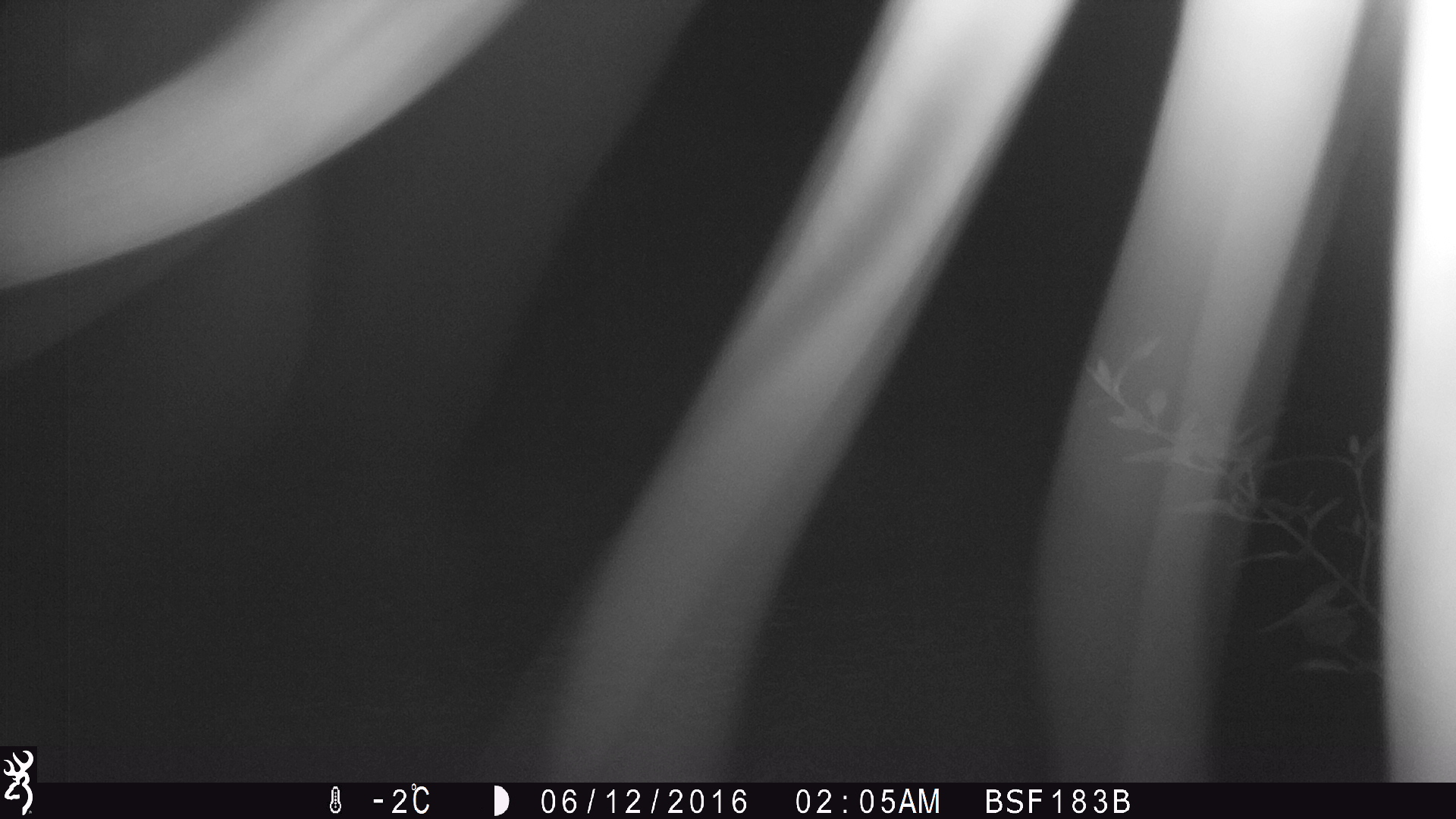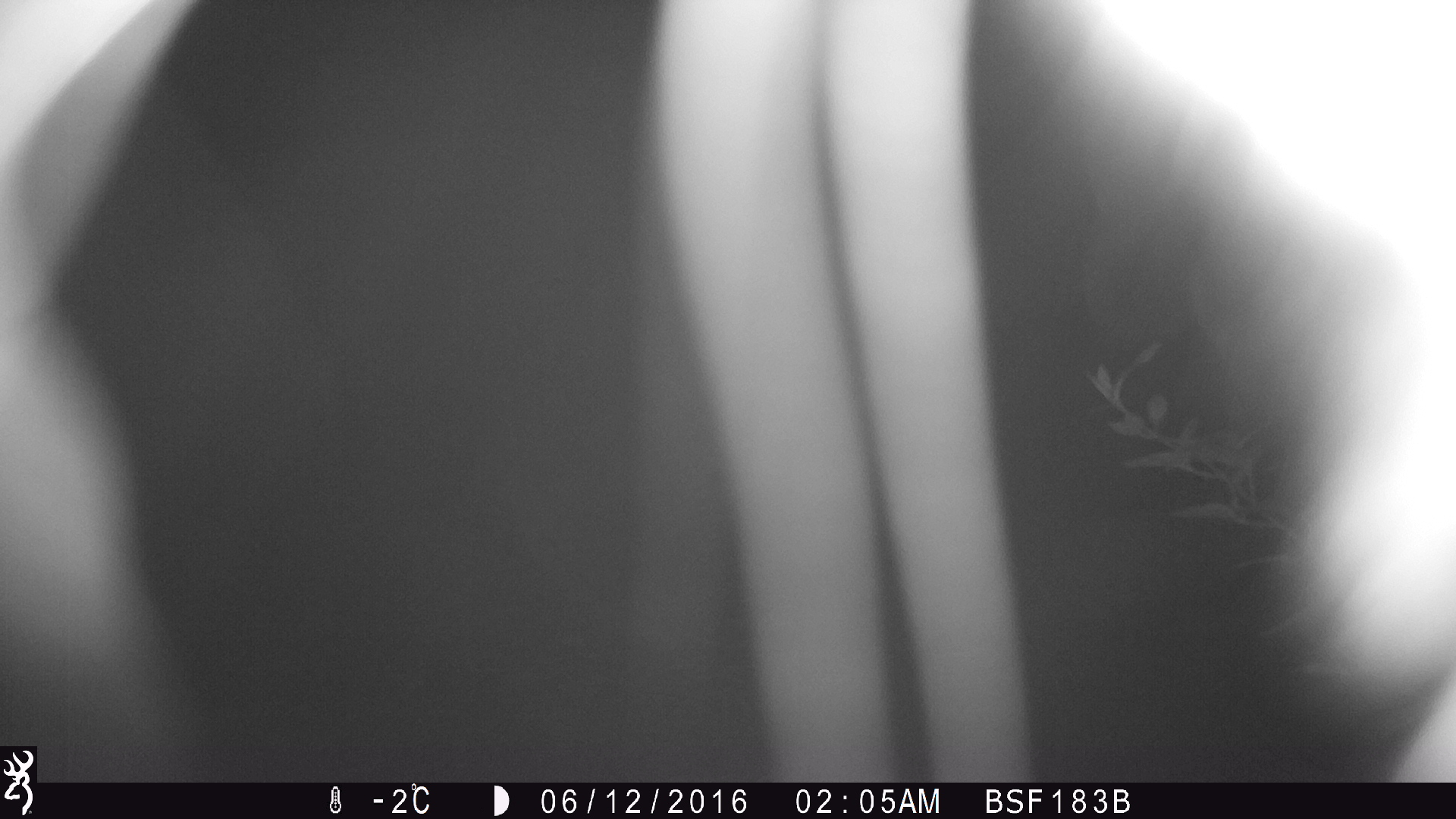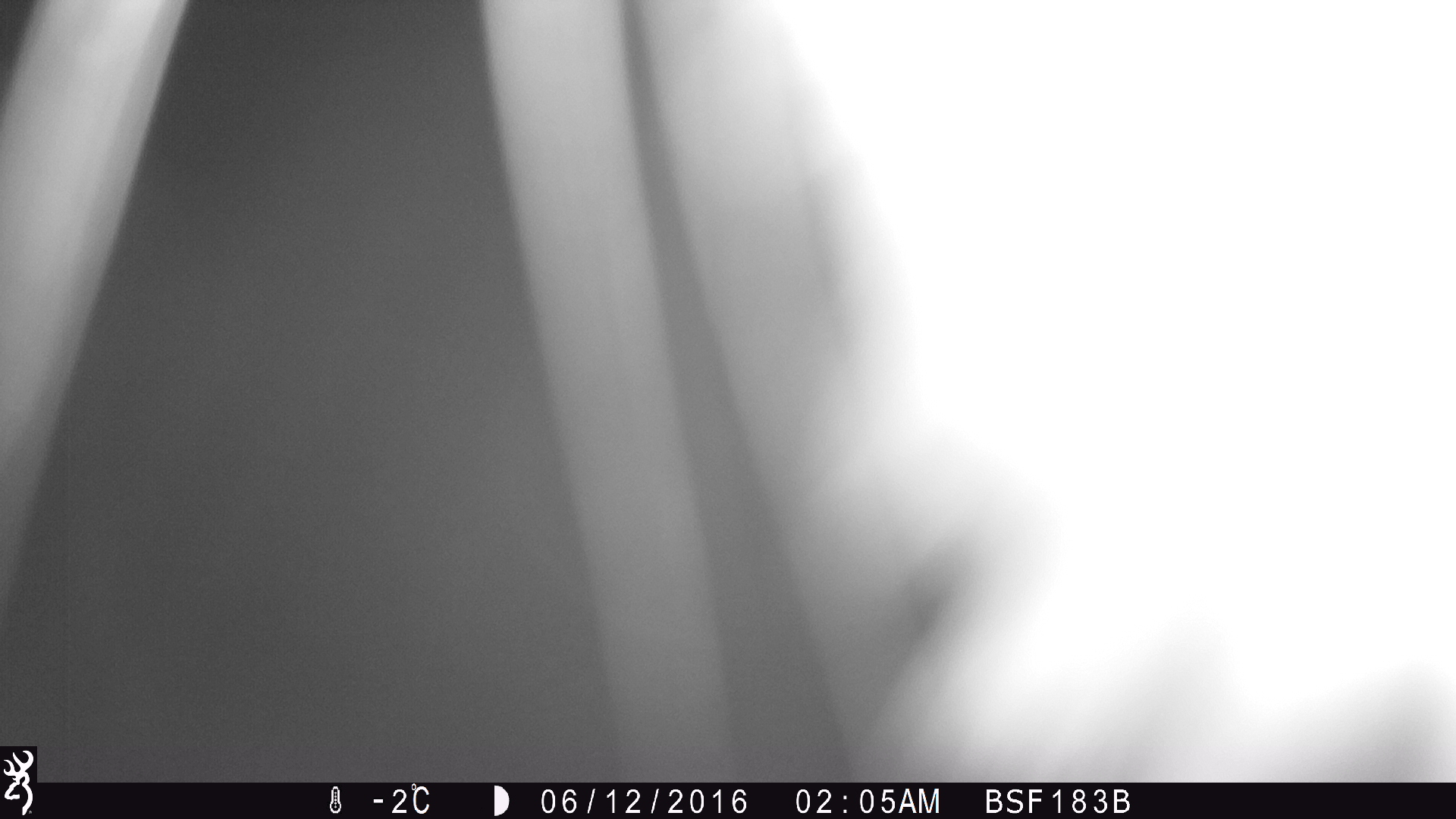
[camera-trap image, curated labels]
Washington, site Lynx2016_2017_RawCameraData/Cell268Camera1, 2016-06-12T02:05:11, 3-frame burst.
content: unidentified animal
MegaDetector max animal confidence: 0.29